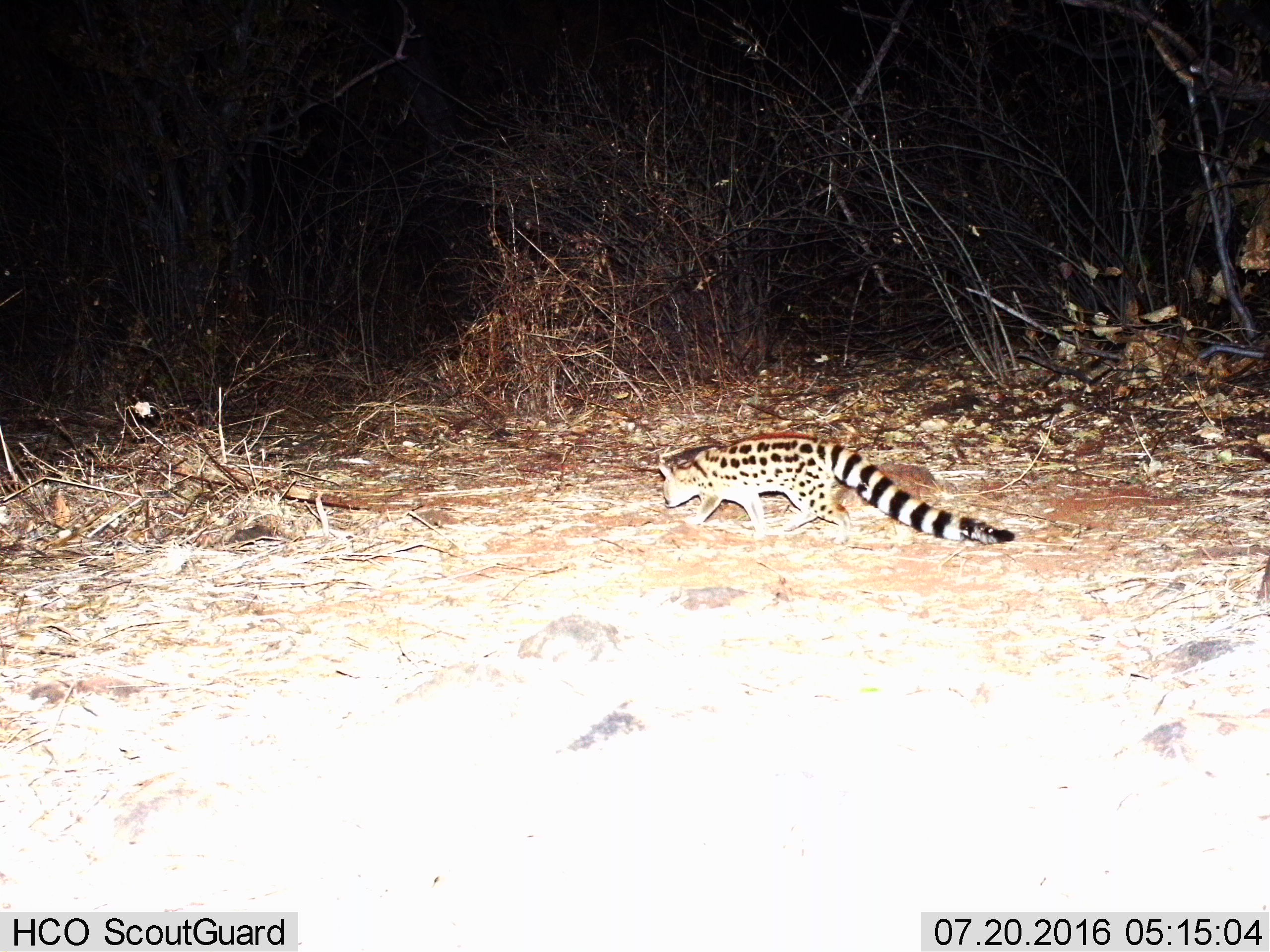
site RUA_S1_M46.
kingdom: Animalia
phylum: Chordata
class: Mammalia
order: Carnivora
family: Viverridae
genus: Genetta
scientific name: Genetta genetta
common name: small-spotted genet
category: genetcommonsmallspotted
Genetcommonsmallspotted (small-spotted genet) (Genetta genetta), count 1. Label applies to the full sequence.